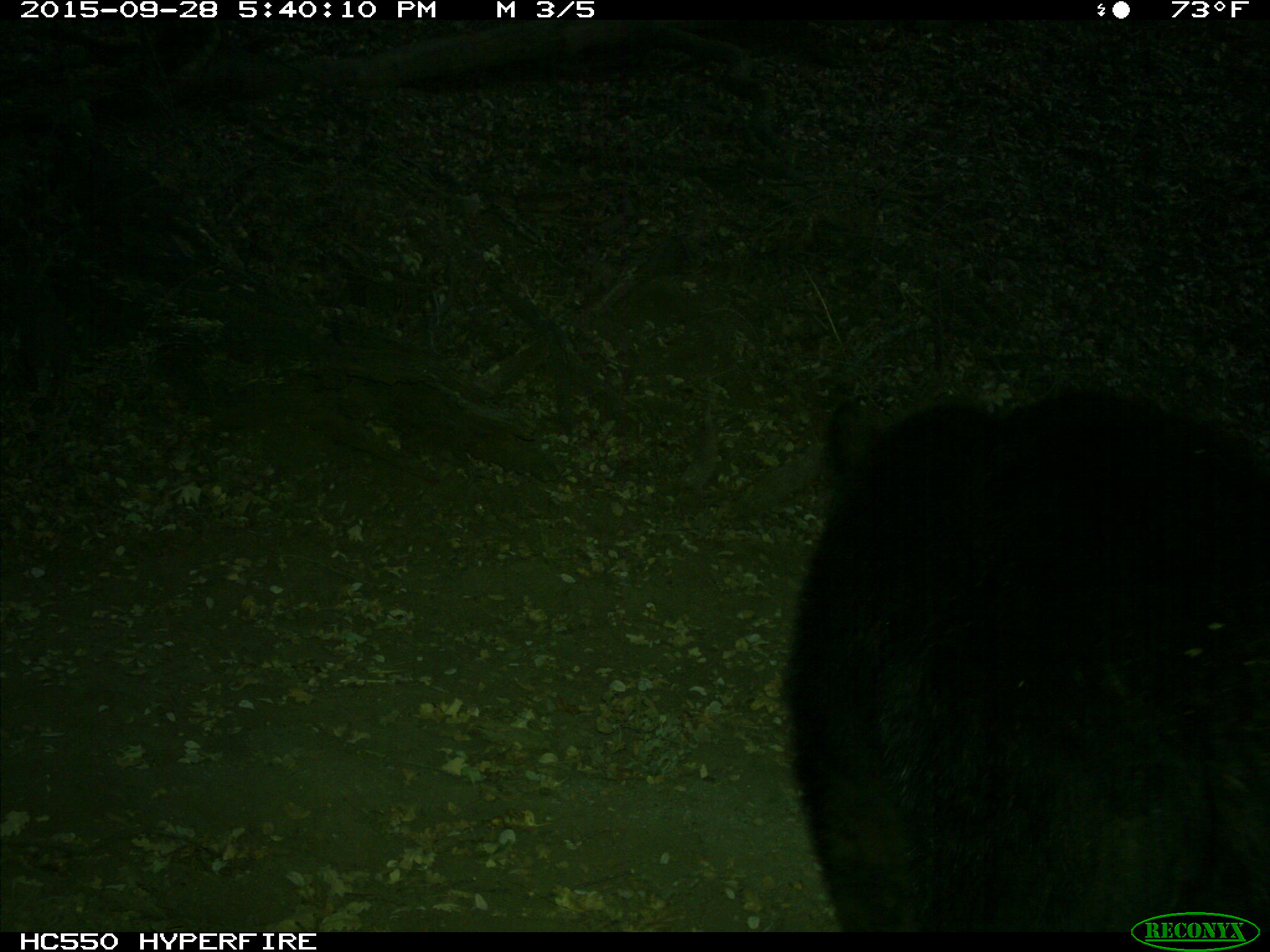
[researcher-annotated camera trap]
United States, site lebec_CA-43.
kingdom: Animalia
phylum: Chordata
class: Mammalia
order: Carnivora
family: Ursidae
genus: Ursus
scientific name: Ursus americanus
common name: american black bear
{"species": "Ursus americanus (american black bear)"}